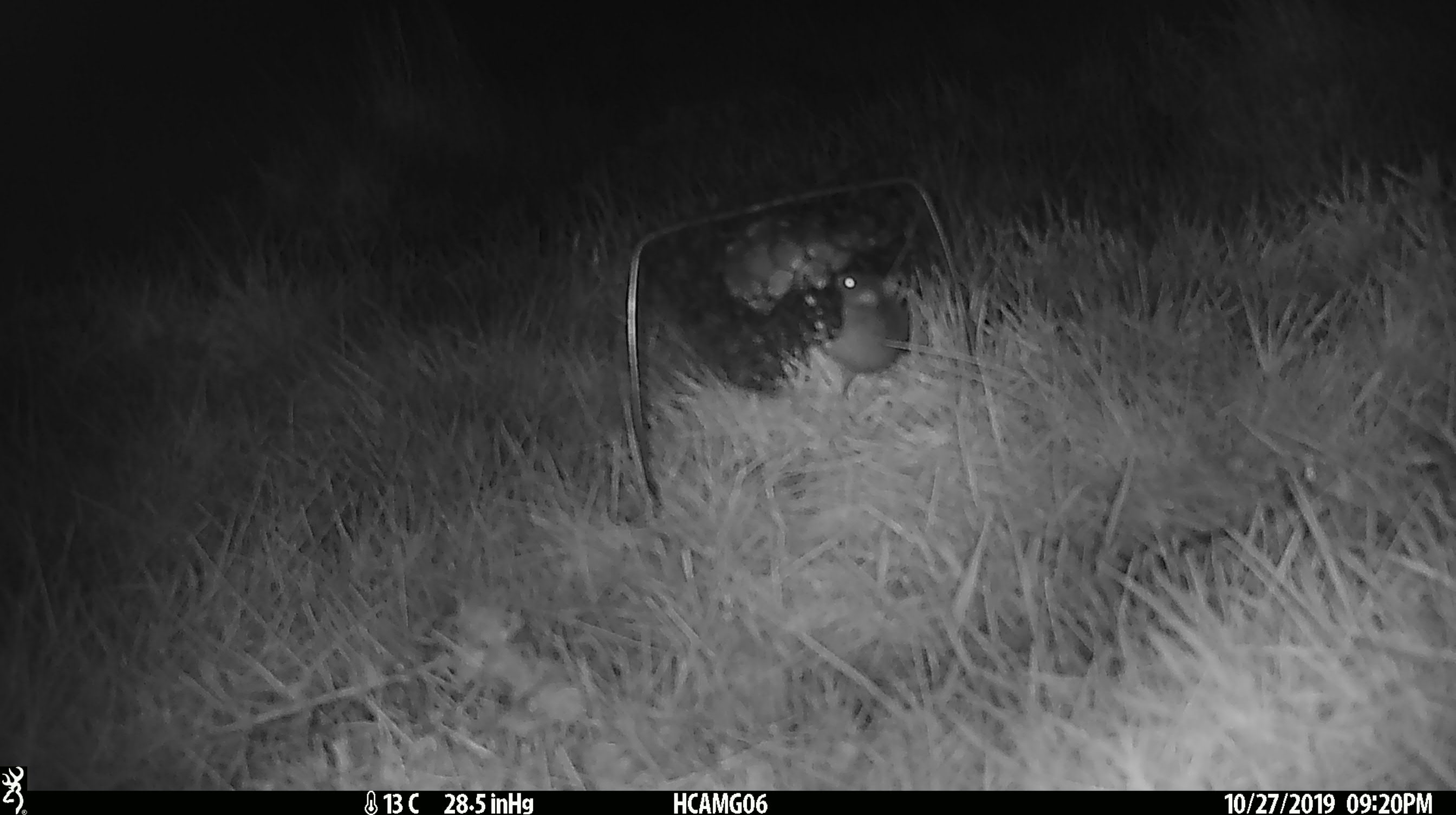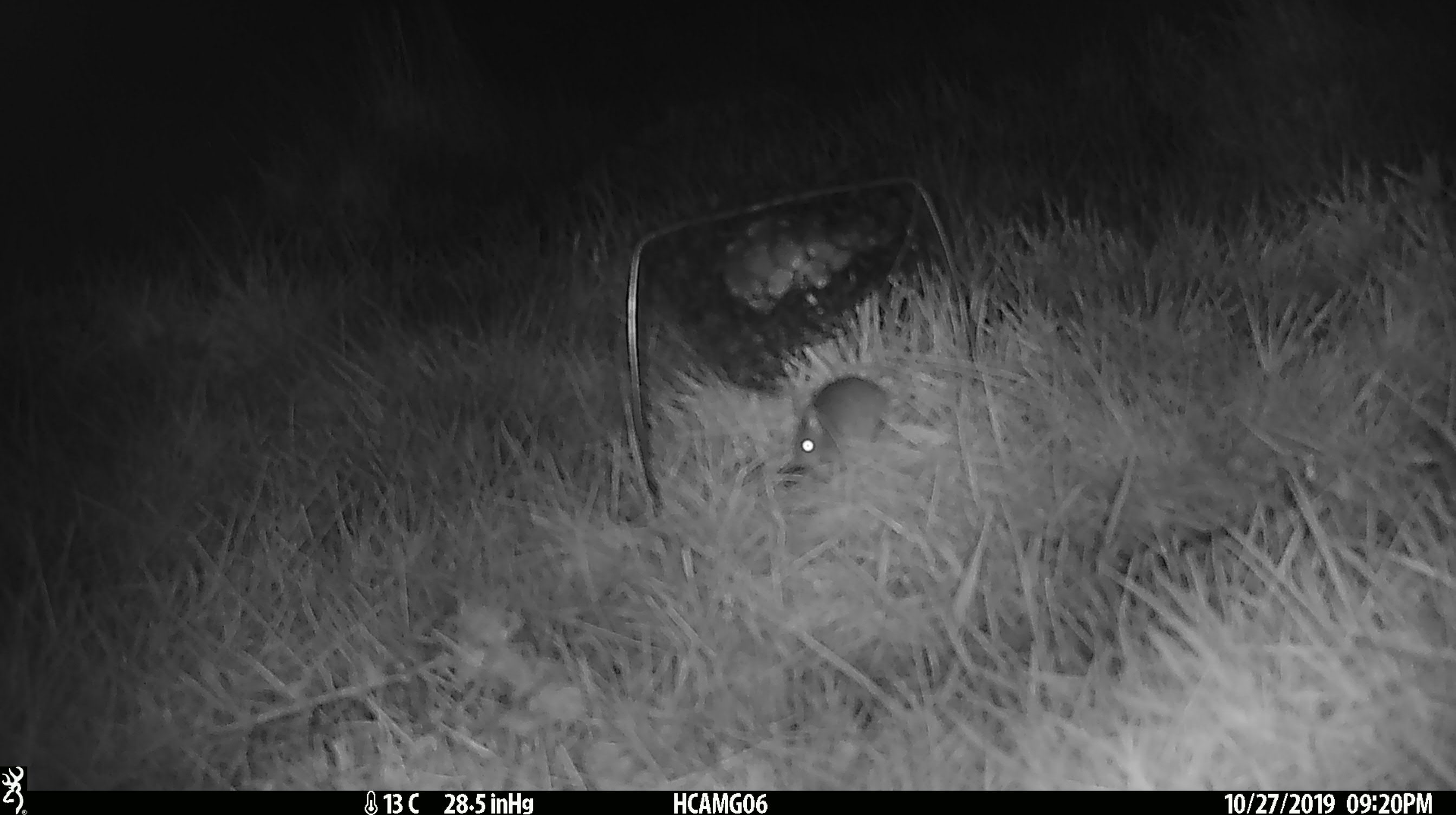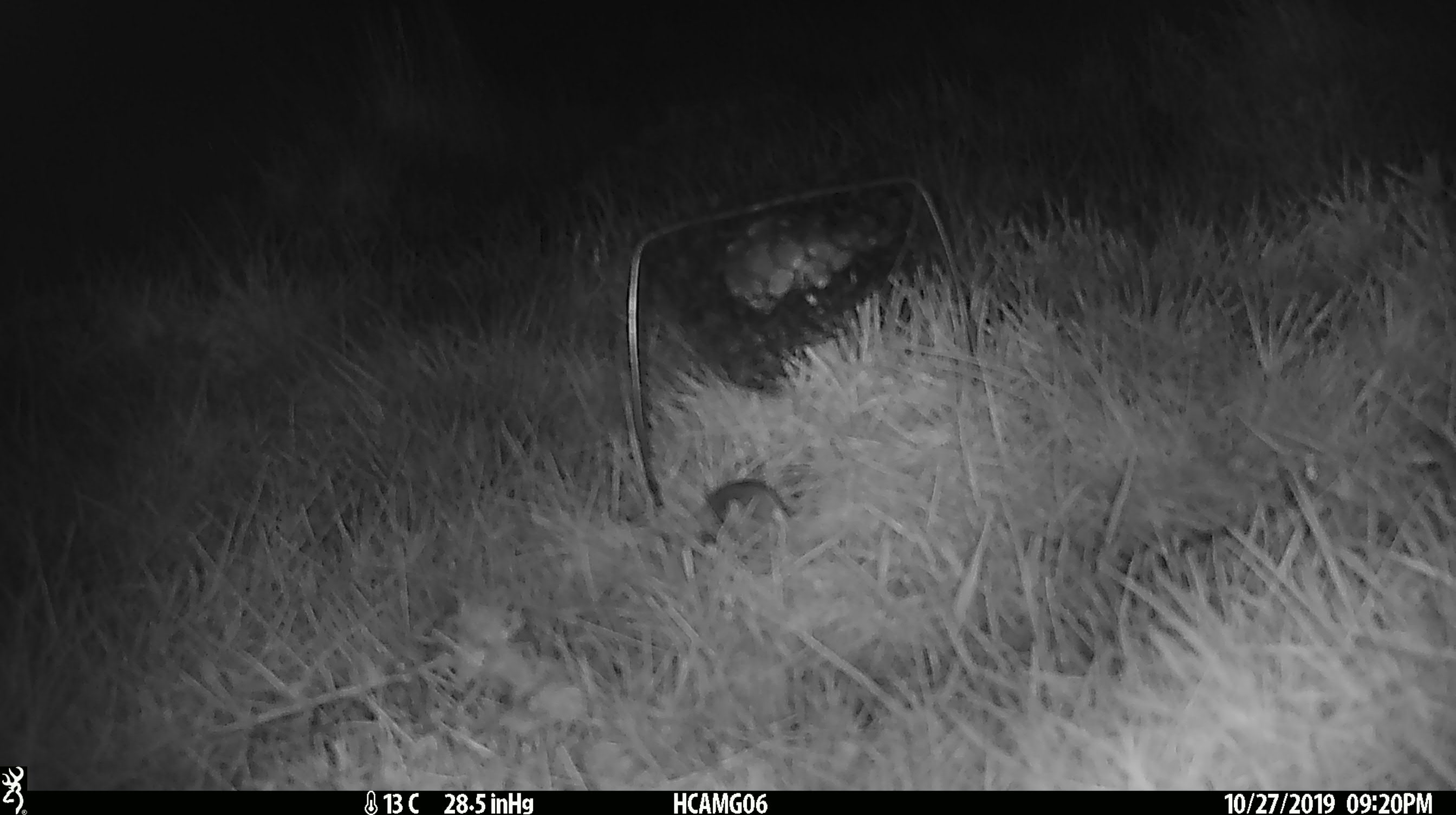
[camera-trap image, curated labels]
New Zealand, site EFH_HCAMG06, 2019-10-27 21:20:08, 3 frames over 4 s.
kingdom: Animalia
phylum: Chordata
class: Mammalia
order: Rodentia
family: Muridae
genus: Mus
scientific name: Mus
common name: mouse